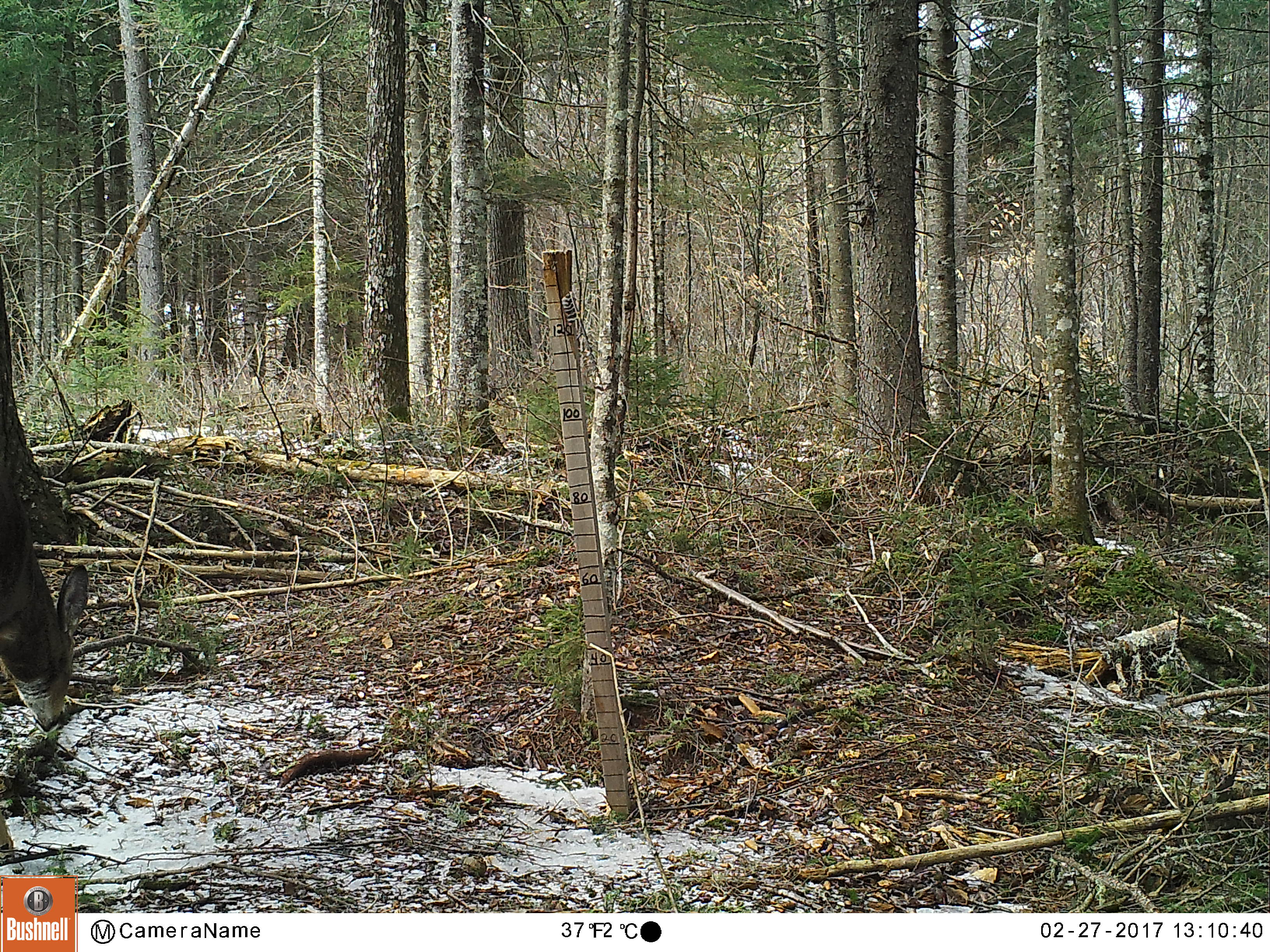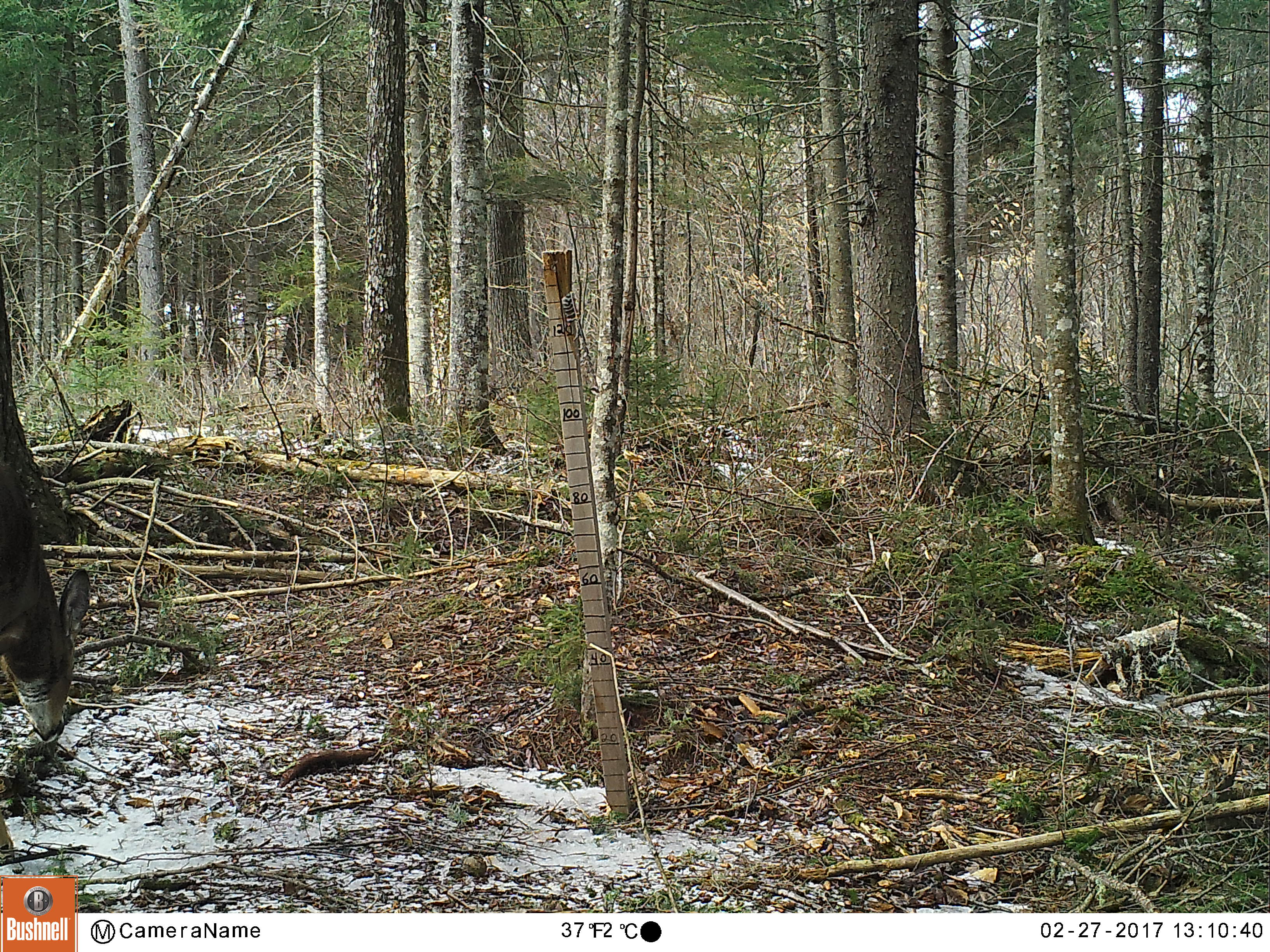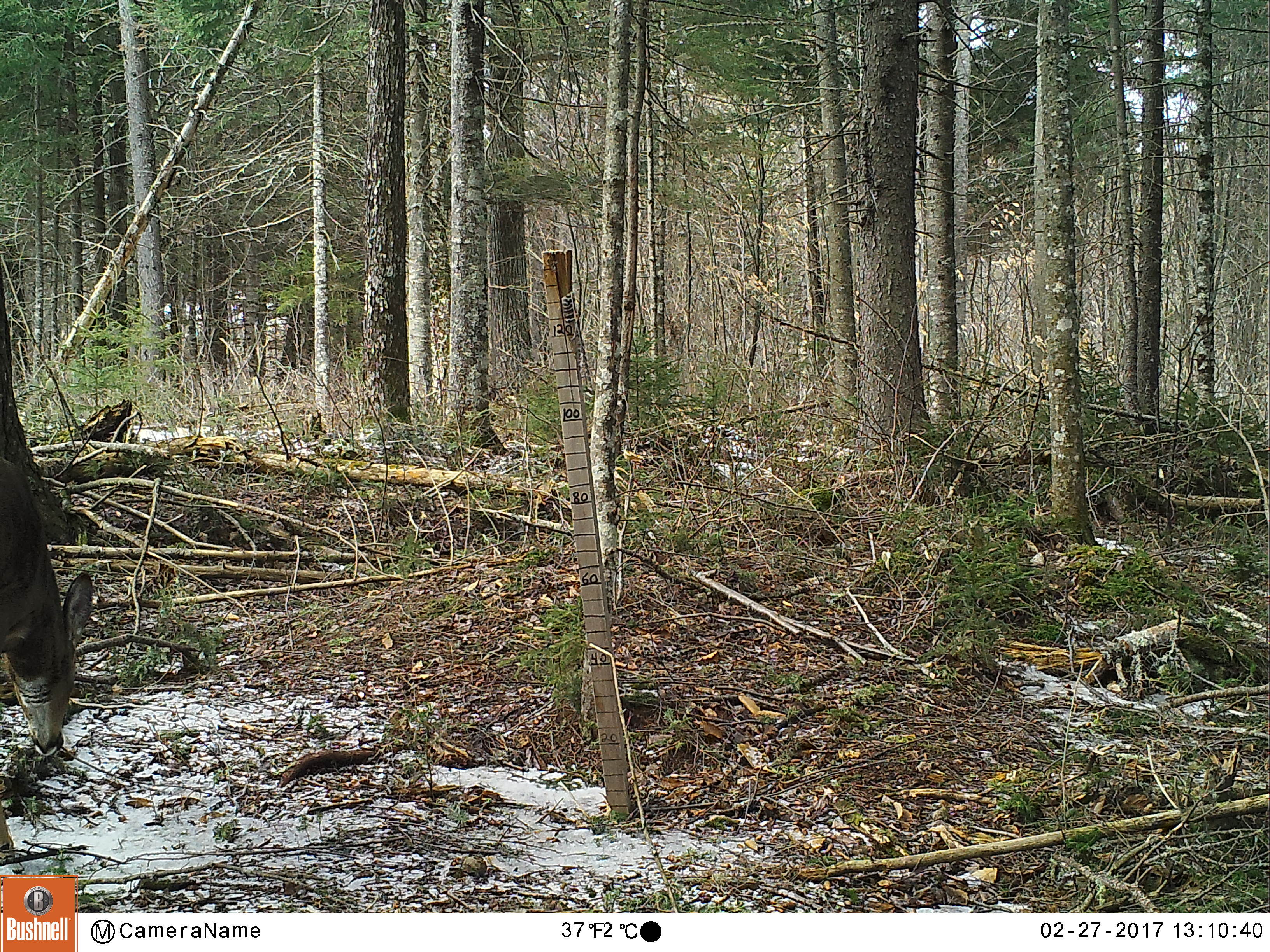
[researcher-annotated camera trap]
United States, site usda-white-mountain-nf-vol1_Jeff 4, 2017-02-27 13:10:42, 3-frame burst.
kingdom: Animalia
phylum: Chordata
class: Mammalia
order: Artiodactyla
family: Cervidae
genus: Odocoileus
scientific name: Odocoileus virginianus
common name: white-tailed deer